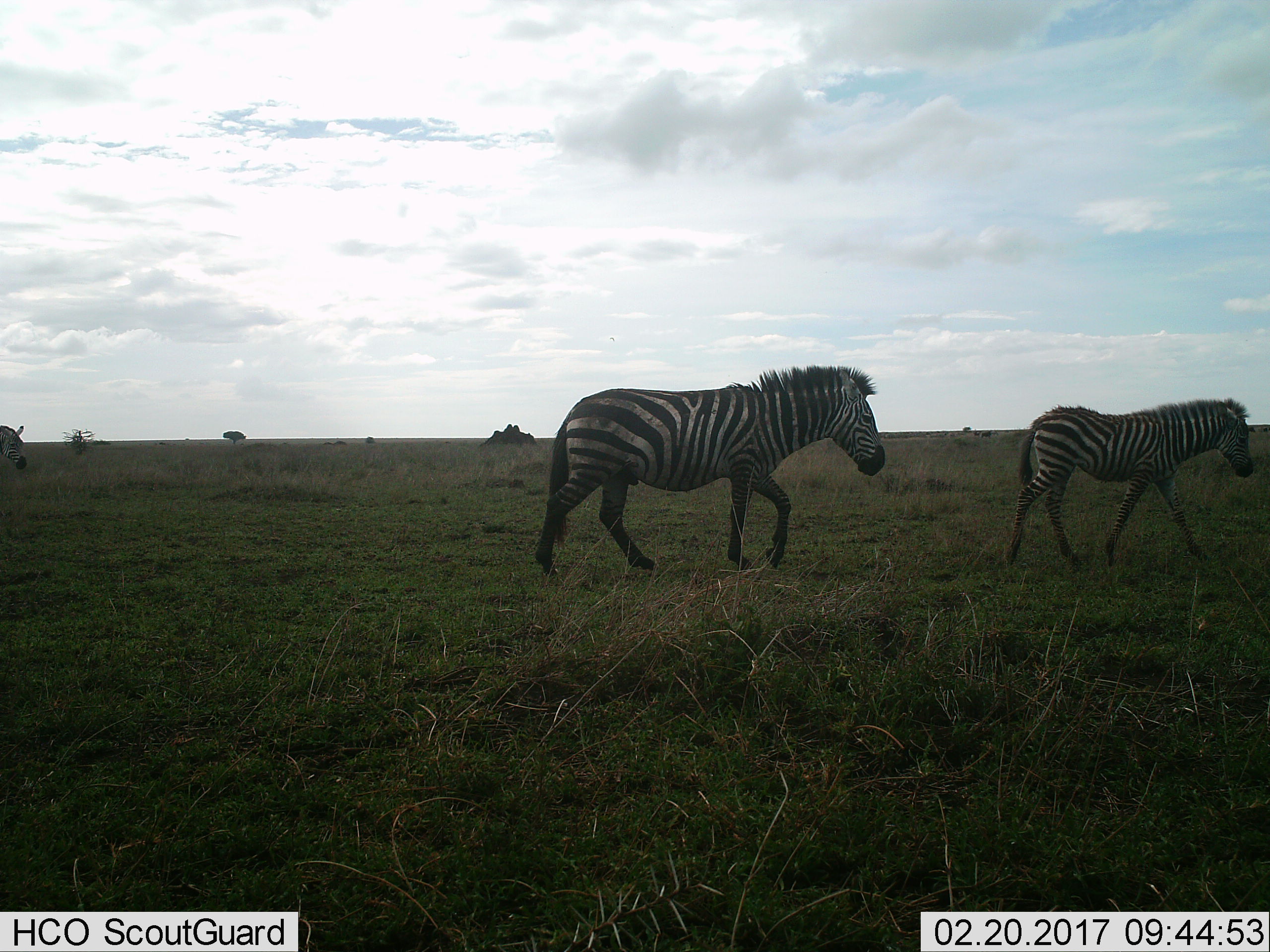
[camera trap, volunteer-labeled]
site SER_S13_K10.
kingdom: Animalia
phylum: Chordata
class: Mammalia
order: Perissodactyla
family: Equidae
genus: Equus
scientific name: Equus quagga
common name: plains zebra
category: zebraplains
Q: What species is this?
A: Zebraplains (plains zebra) (Equus quagga).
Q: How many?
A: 3.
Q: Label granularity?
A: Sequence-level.